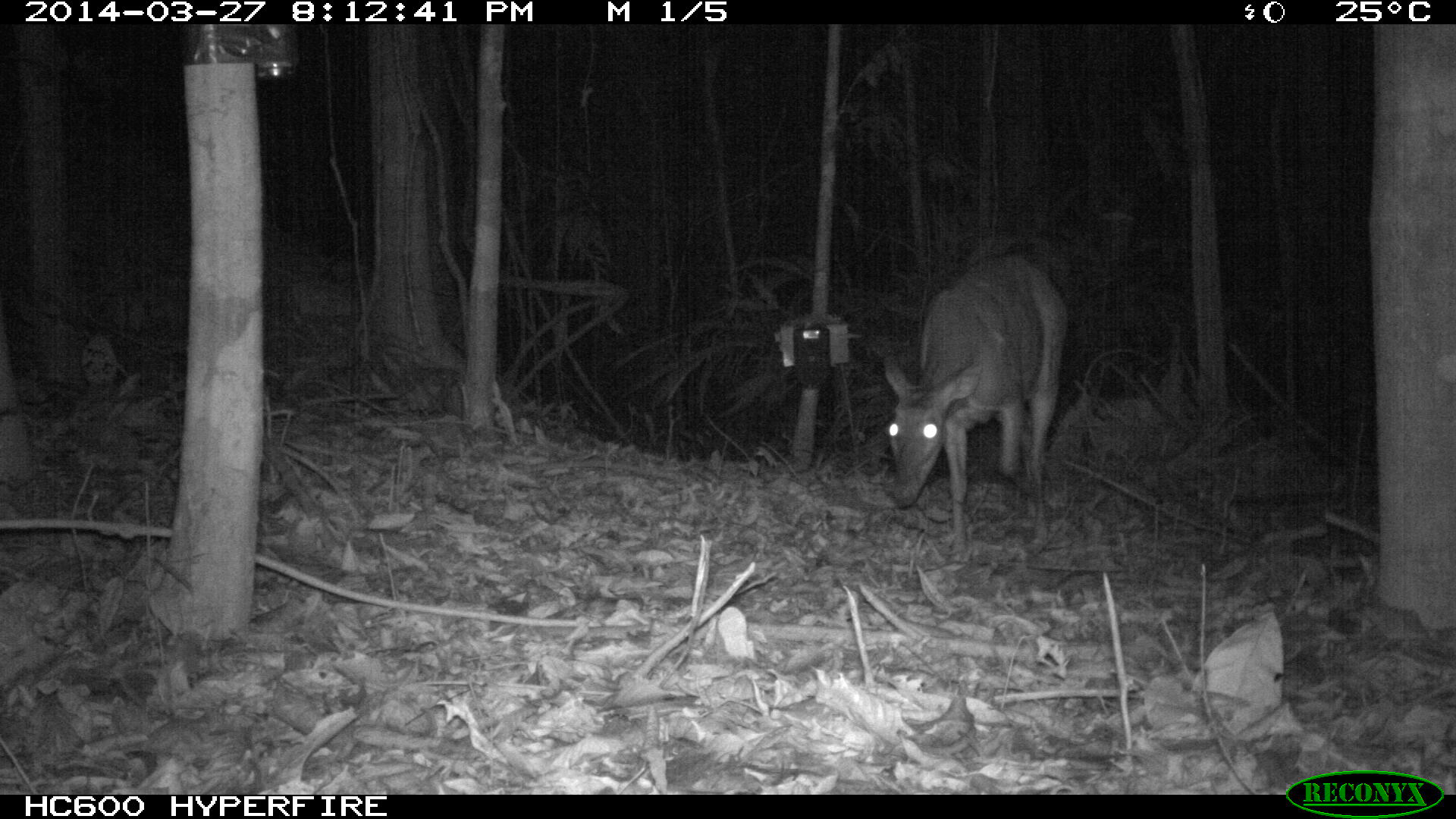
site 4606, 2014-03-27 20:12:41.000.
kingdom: Animalia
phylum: Chordata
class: Mammalia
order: Artiodactyla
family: Cervidae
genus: Mazama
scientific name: Mazama americana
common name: red brocket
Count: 1.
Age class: adult.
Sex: female.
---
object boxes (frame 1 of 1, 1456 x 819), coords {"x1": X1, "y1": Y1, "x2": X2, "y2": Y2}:
mazama americana: {"x1": 877, "y1": 250, "x2": 1070, "y2": 561}